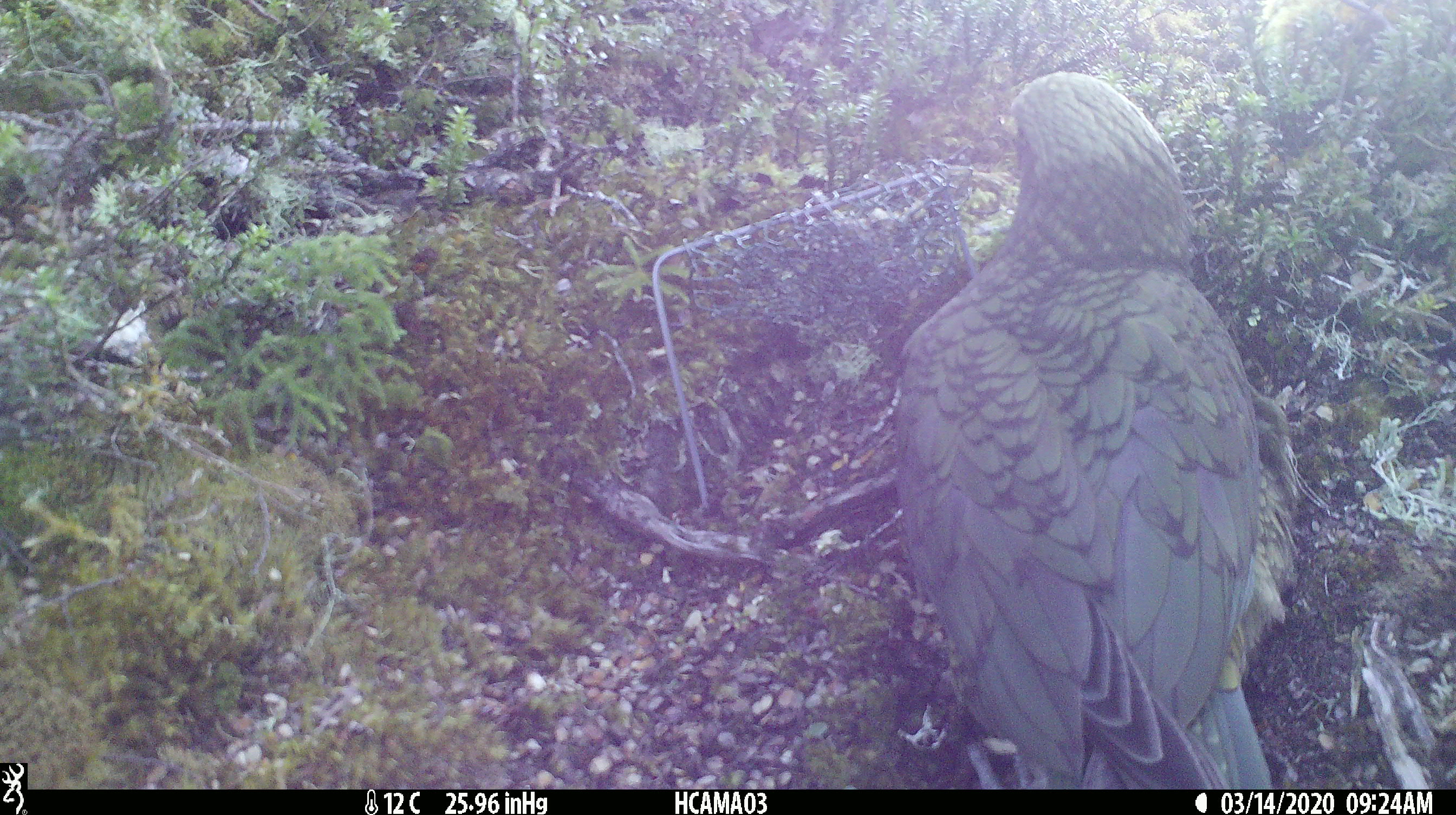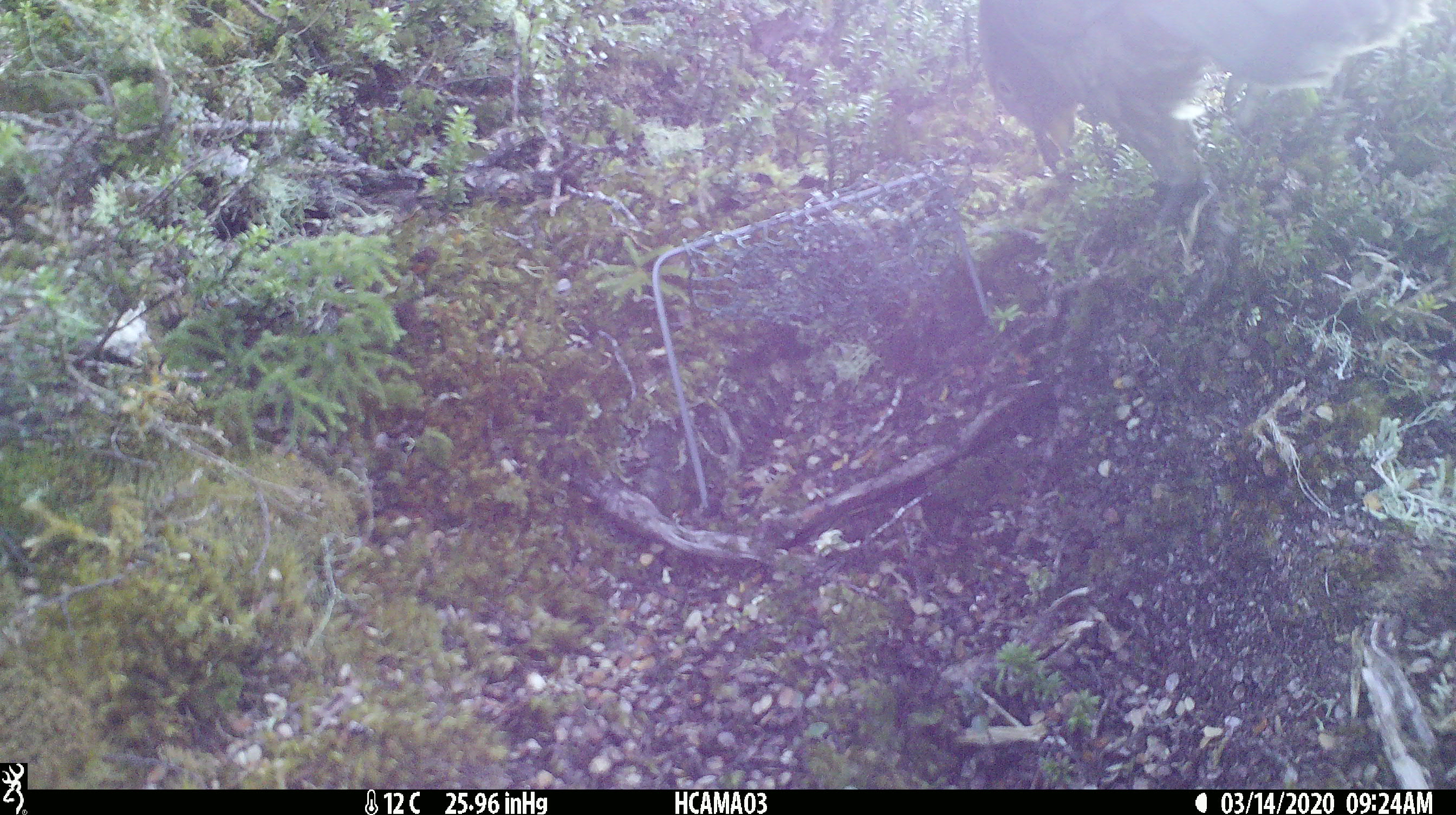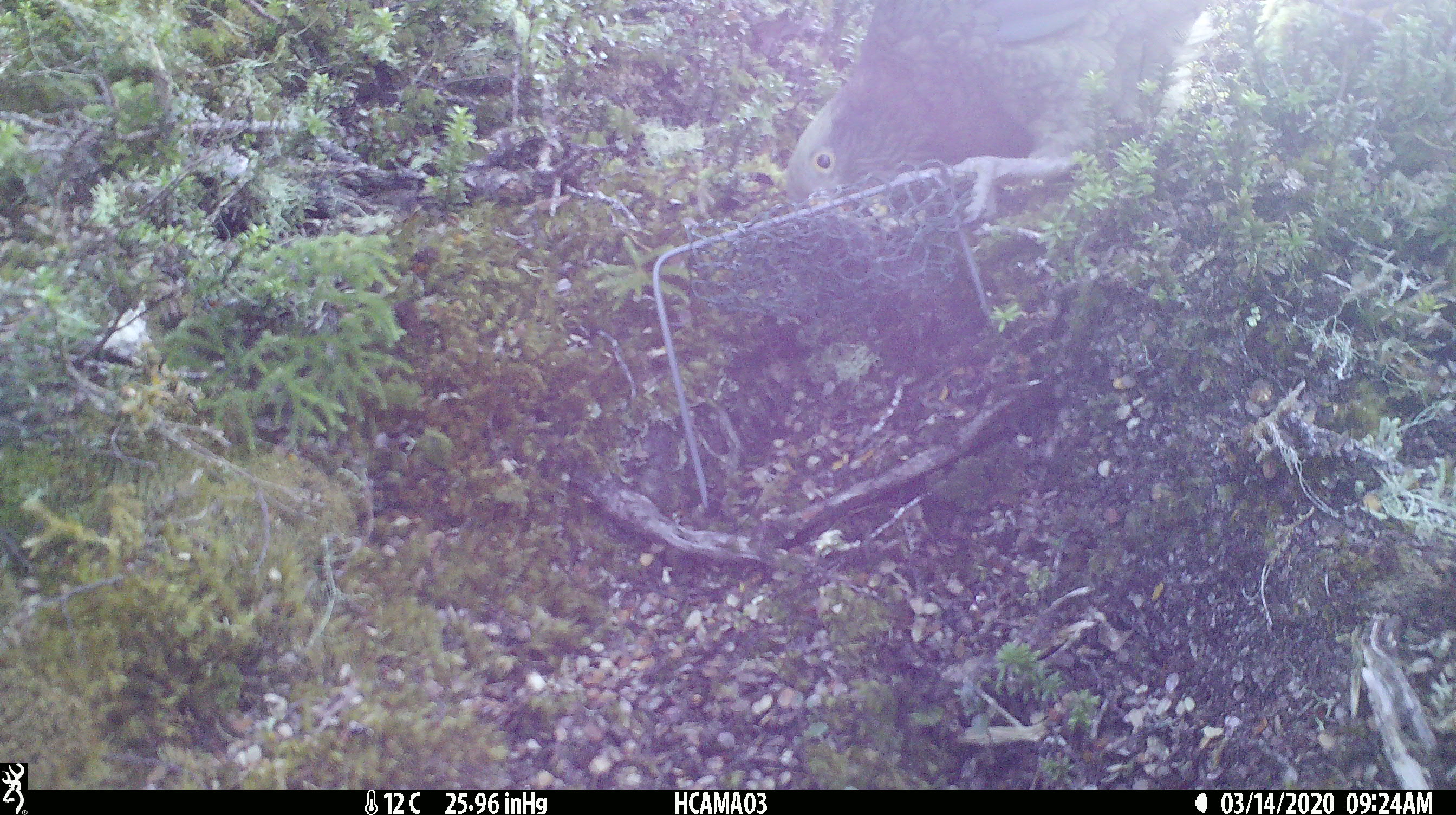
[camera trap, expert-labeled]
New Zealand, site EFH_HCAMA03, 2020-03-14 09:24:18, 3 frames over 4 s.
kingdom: Animalia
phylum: Chordata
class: Aves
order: Psittaciformes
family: Strigopidae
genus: Nestor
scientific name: Nestor notabilis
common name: kea